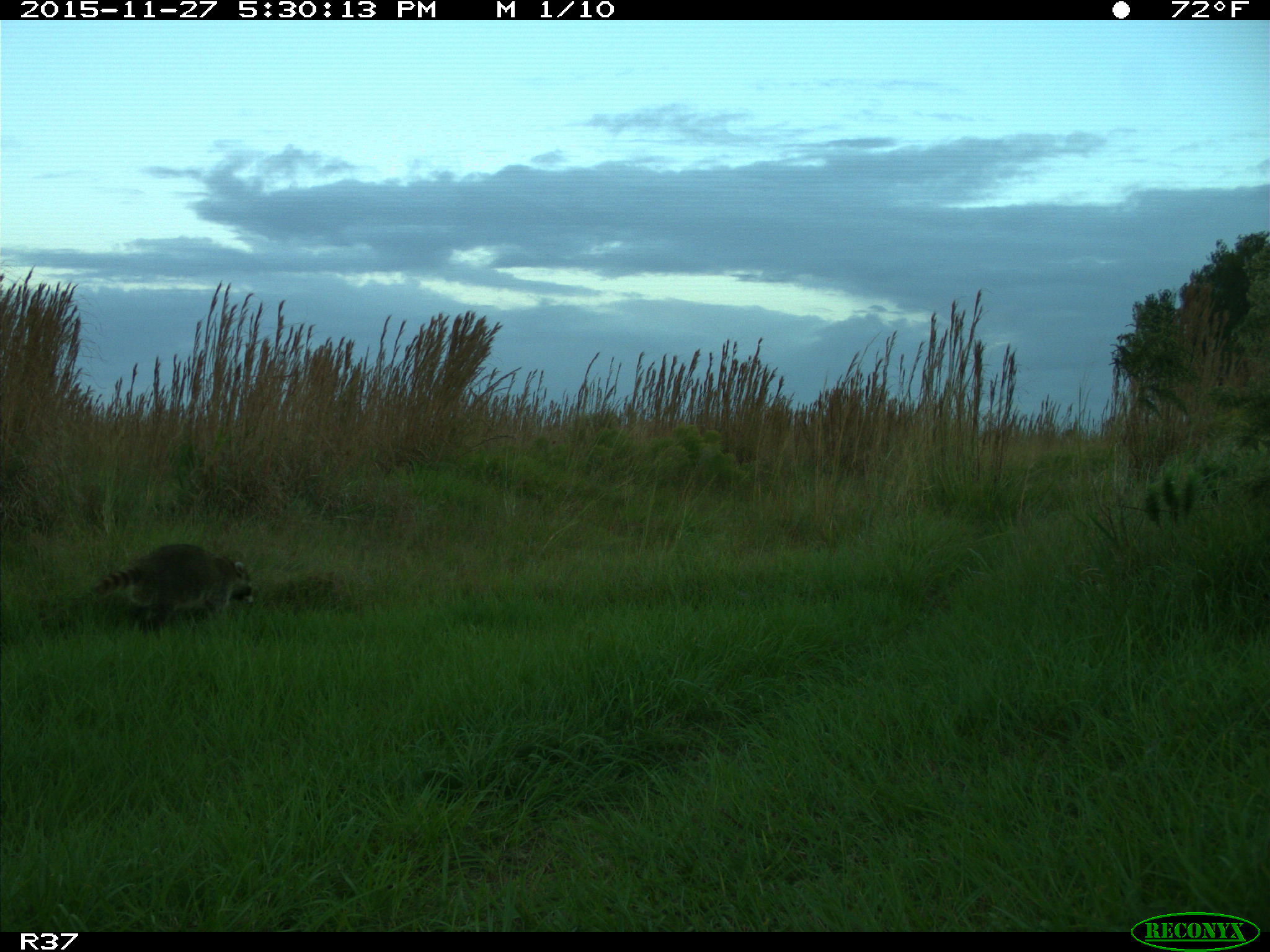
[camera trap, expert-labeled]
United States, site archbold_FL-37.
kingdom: Animalia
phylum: Chordata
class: Mammalia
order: Carnivora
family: Procyonidae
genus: Procyon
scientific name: Procyon lotor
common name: common raccoon